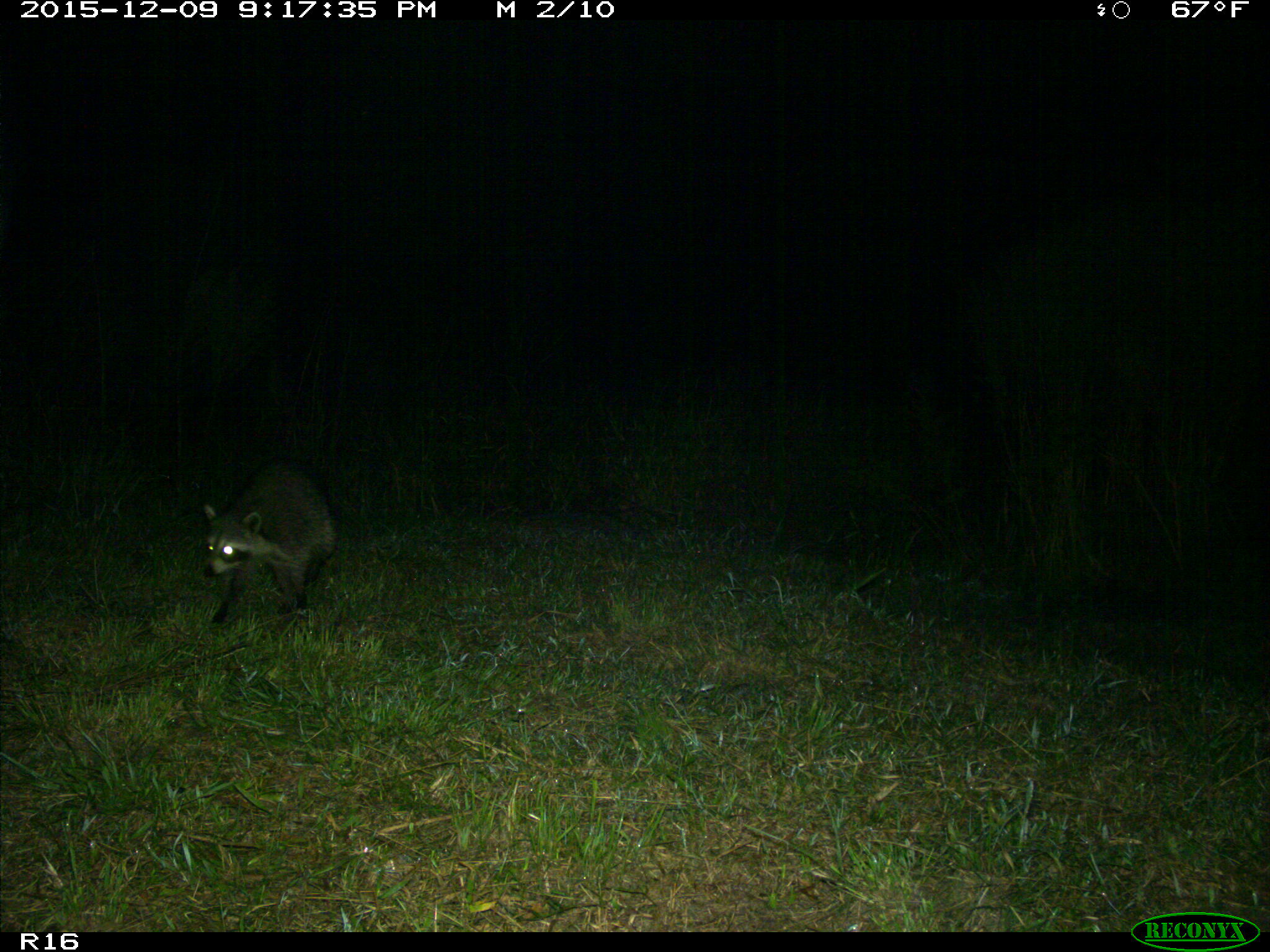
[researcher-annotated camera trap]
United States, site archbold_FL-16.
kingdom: Animalia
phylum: Chordata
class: Mammalia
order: Carnivora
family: Procyonidae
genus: Procyon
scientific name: Procyon lotor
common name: common raccoon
Procyon lotor (common raccoon).